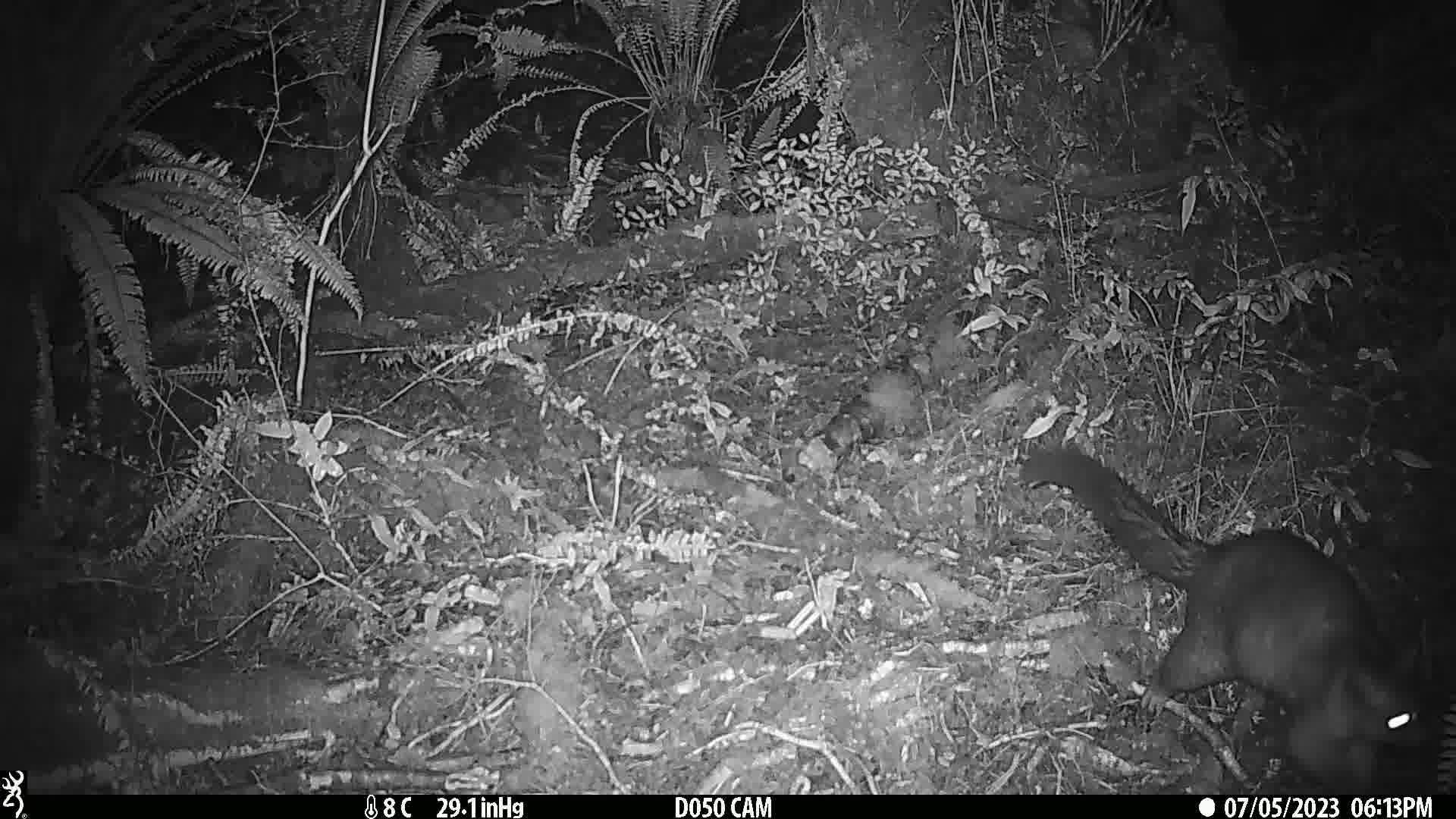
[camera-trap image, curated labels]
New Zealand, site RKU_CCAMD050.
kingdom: Animalia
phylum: Chordata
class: Mammalia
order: Diprotodontia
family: Phalangeridae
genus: Trichosurus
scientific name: Trichosurus vulpecula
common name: common brushtail possum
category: possum